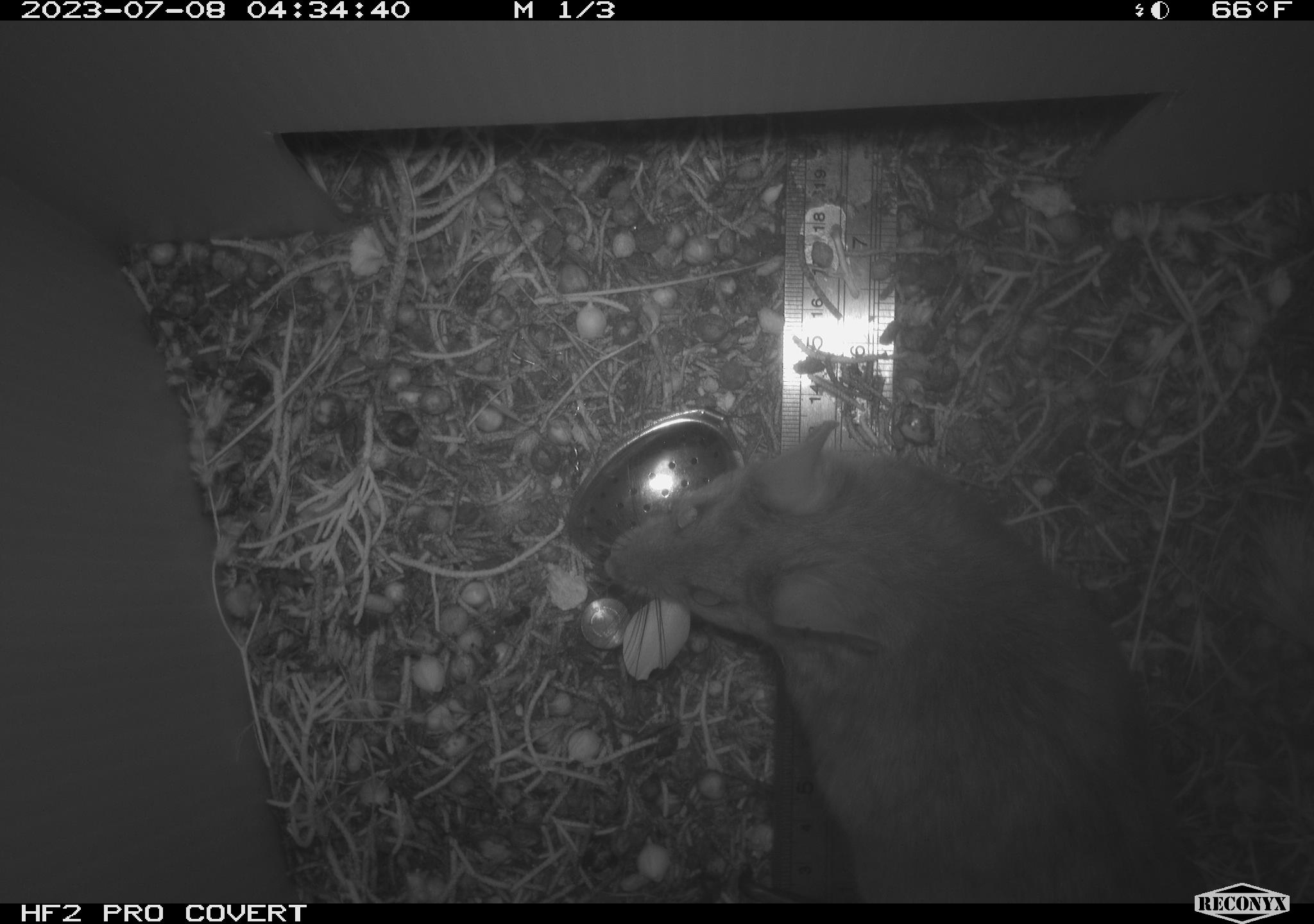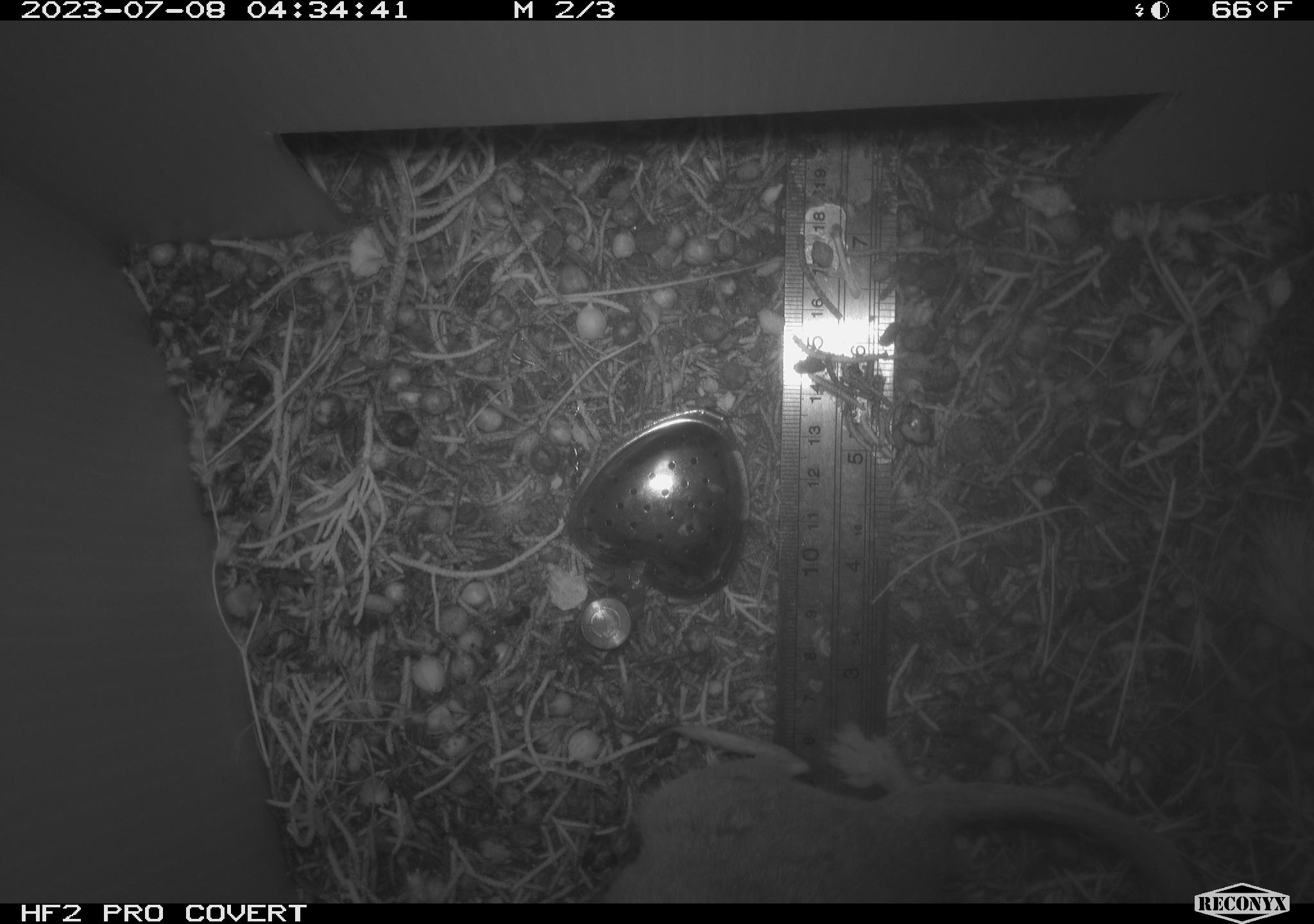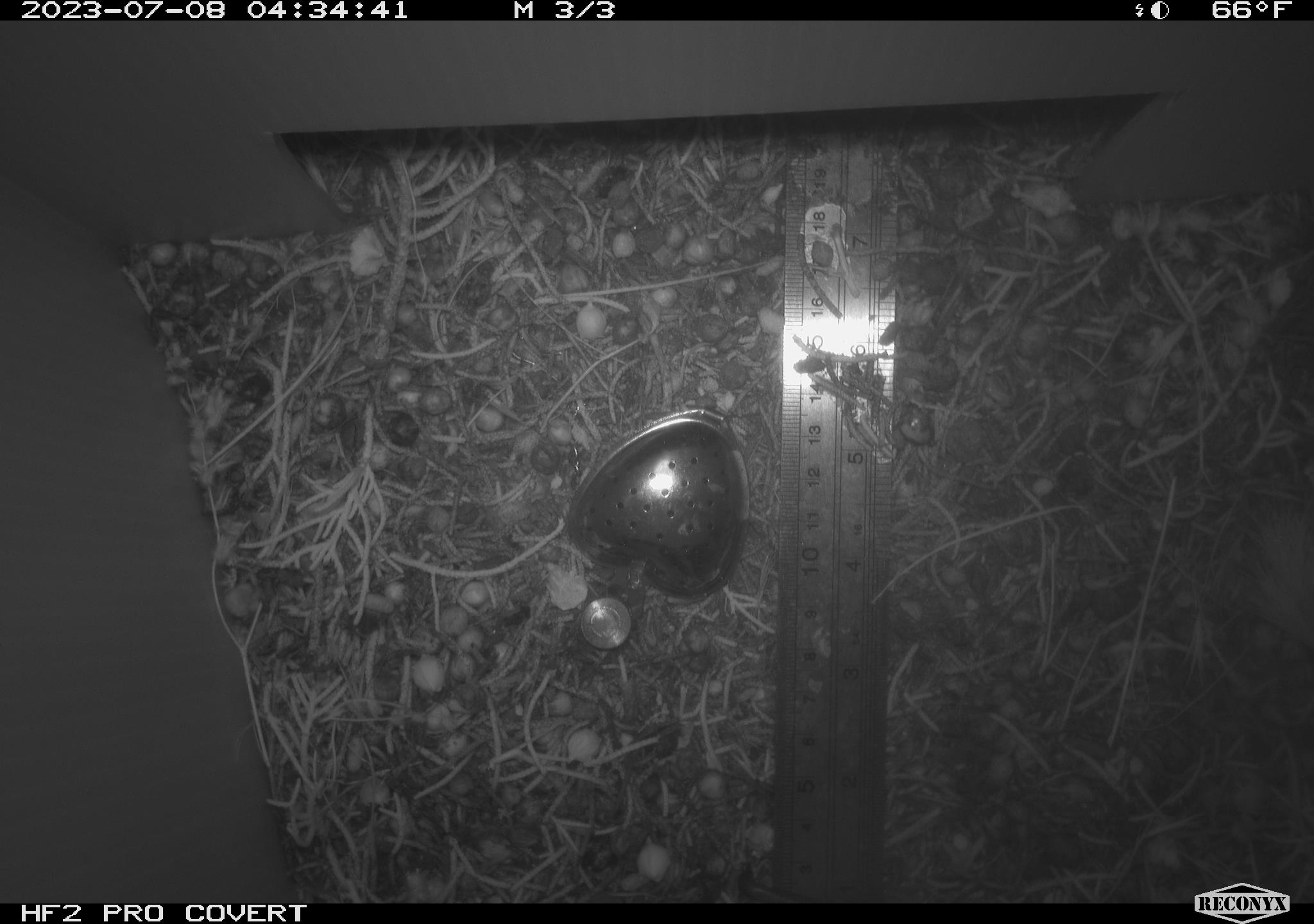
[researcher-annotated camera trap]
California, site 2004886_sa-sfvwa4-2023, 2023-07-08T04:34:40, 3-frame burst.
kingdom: Animalia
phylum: Chordata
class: Mammalia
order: Rodentia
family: Cricetidae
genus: Neotoma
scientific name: Neotoma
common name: pack rat or woodrat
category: neotoma species